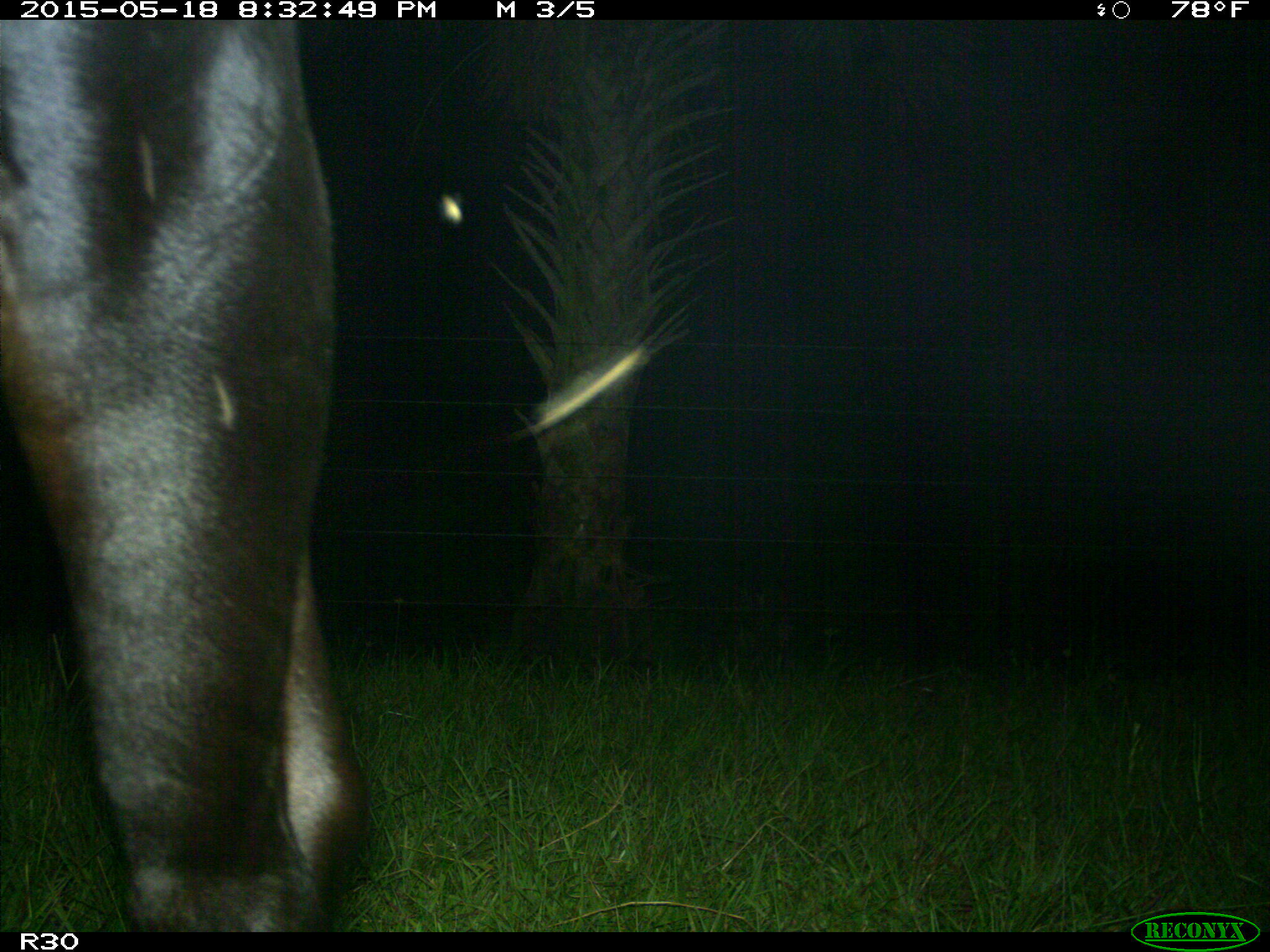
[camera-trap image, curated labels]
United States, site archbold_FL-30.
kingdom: Animalia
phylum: Chordata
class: Mammalia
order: Artiodactyla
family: Bovidae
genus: Bos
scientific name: Bos taurus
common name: domestic cow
Bos taurus (domestic cow).